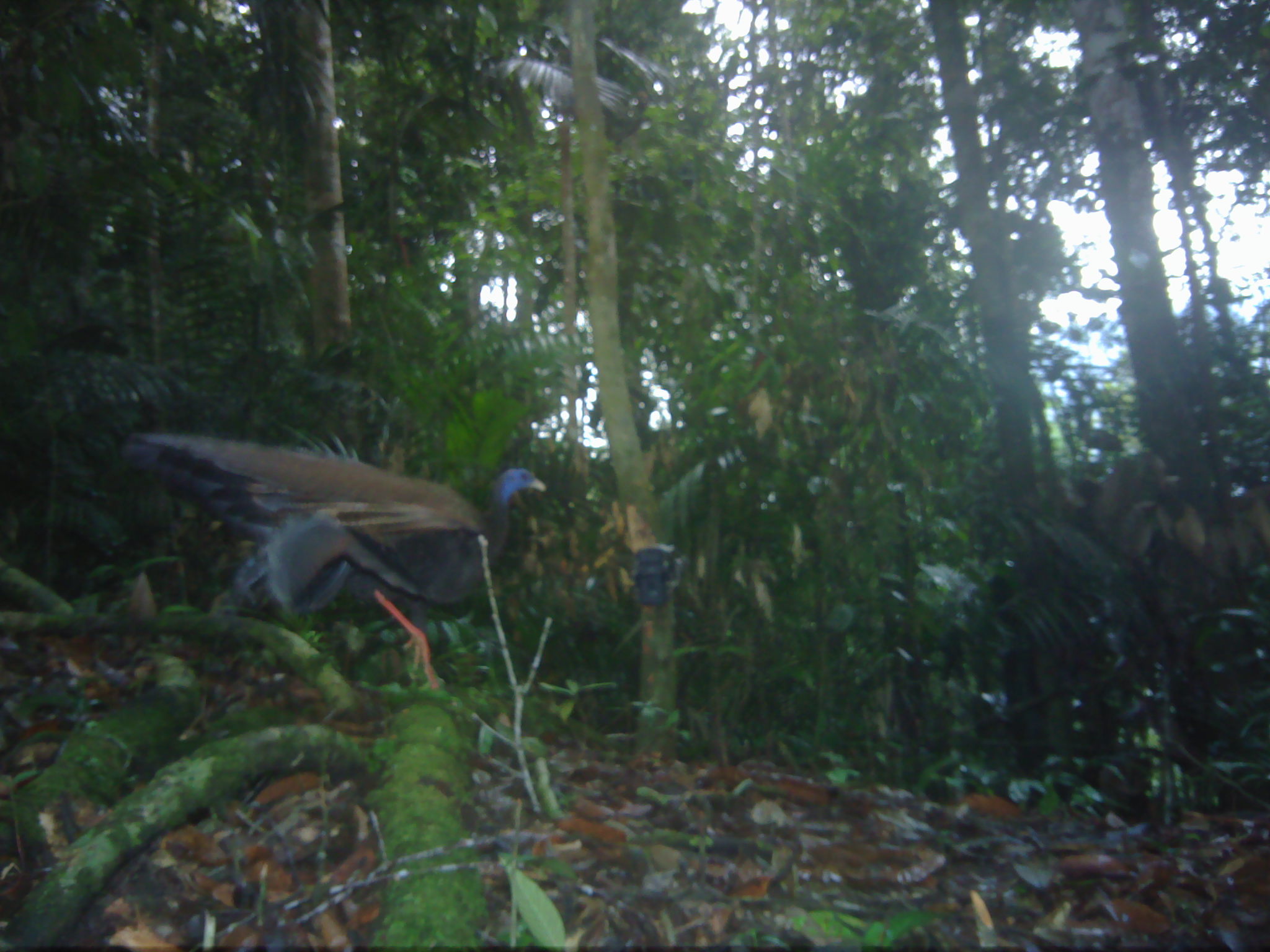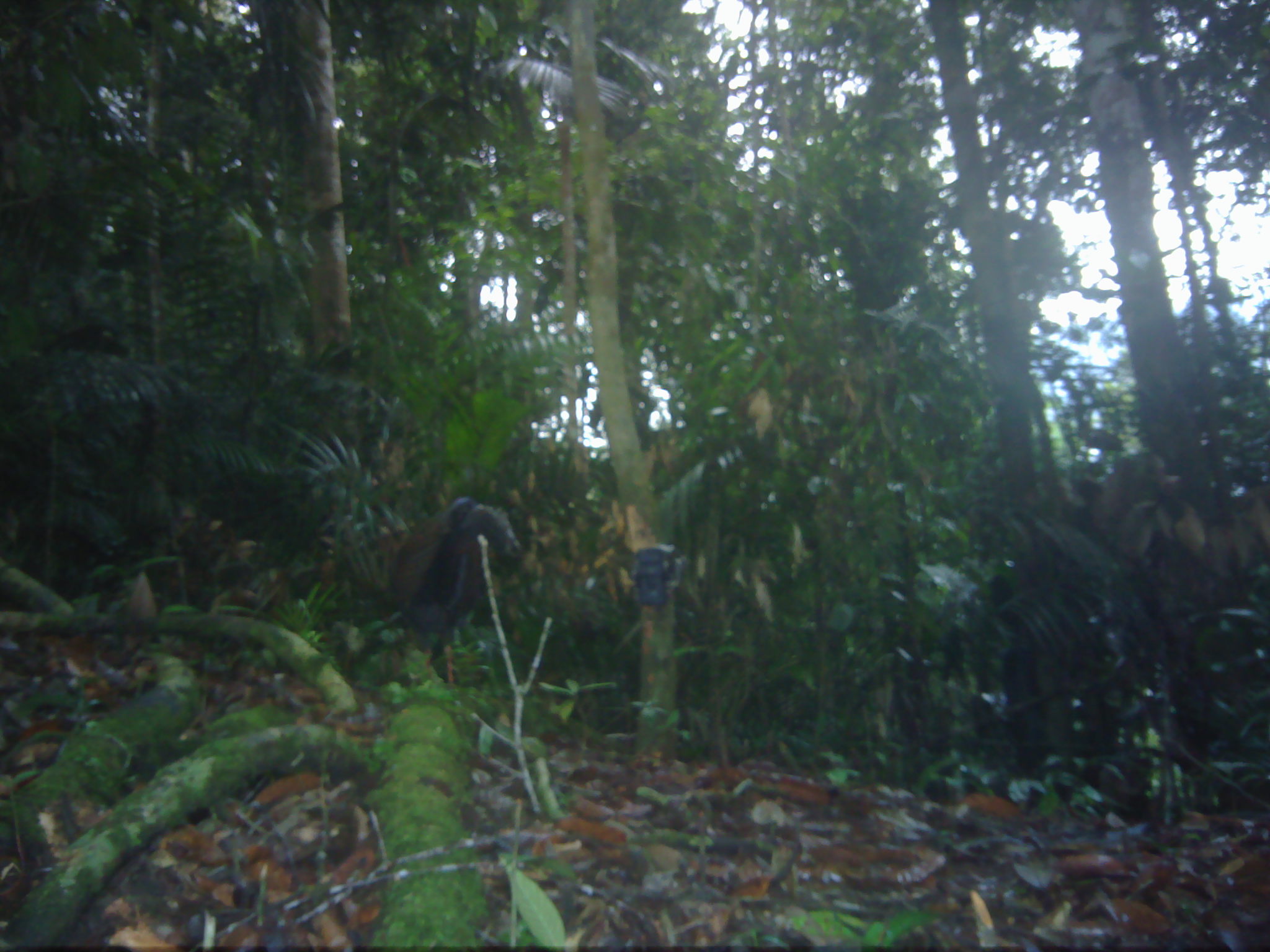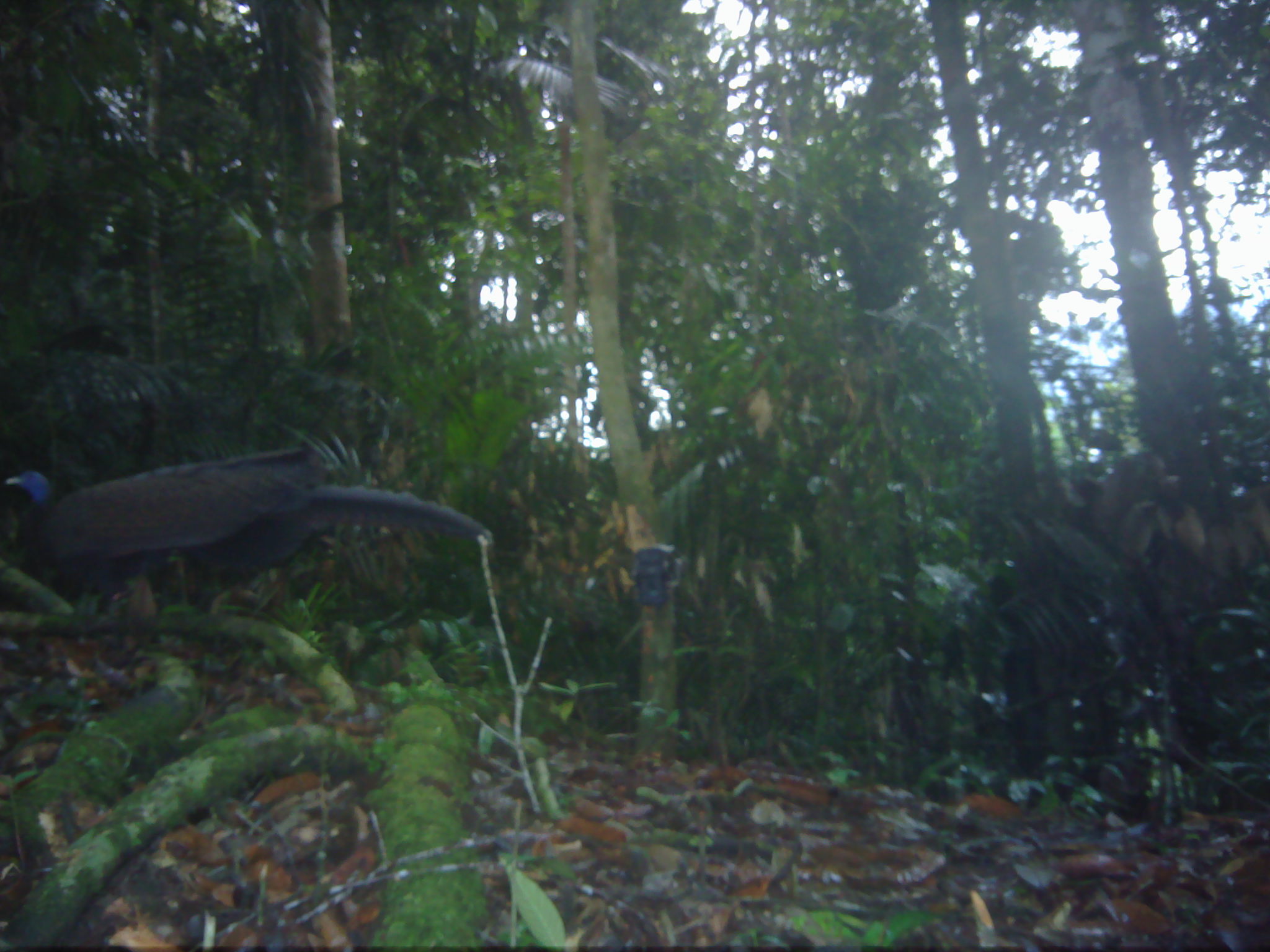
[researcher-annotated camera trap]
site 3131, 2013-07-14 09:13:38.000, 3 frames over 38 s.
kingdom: Animalia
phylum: Chordata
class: Aves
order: Galliformes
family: Phasianidae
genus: Argusianus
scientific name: Argusianus argus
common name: great argus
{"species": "Argusianus argus (great argus)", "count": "1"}